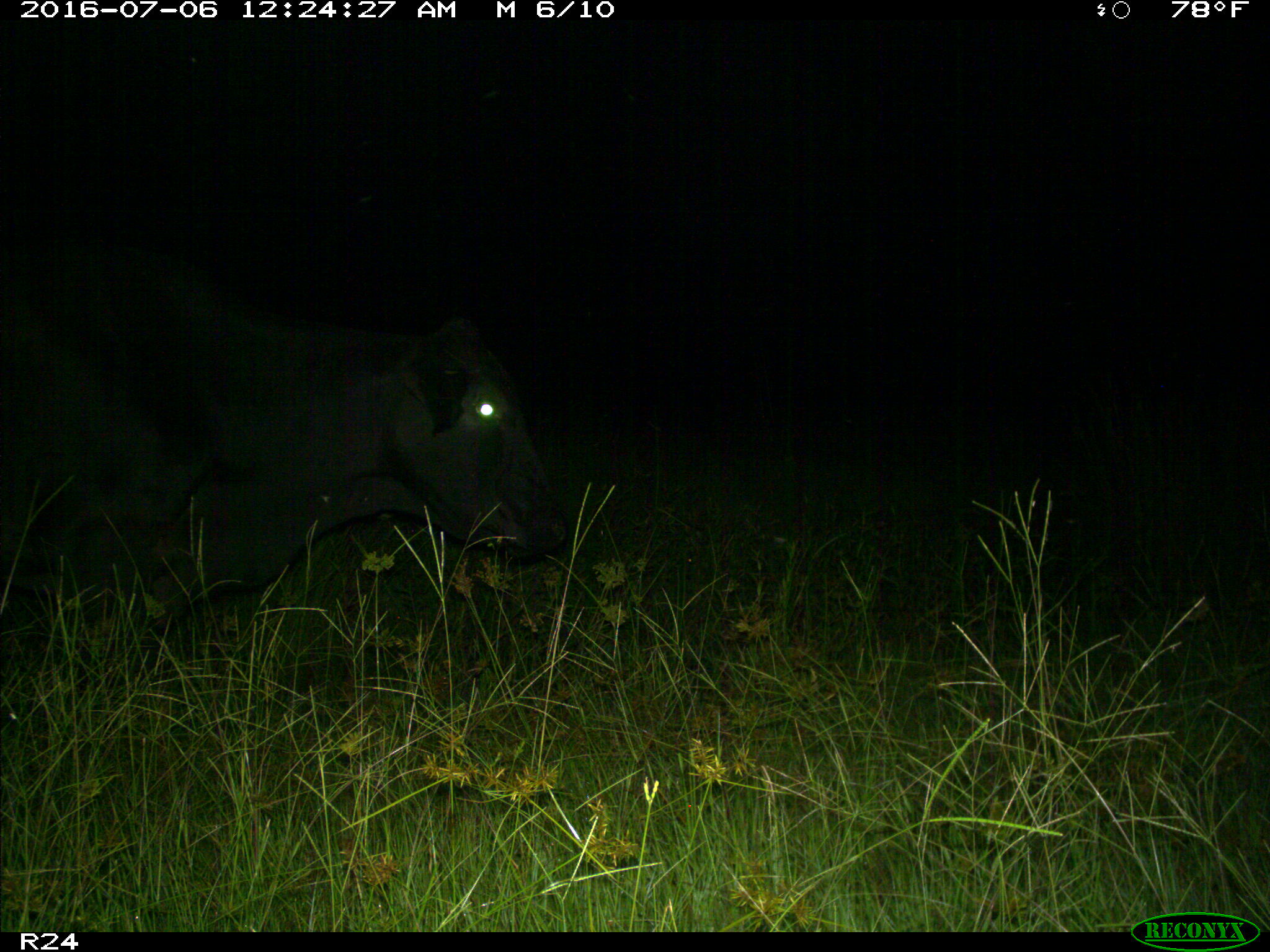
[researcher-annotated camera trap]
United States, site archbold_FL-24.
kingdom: Animalia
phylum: Chordata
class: Mammalia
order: Artiodactyla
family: Bovidae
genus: Bos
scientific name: Bos taurus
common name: domestic cow